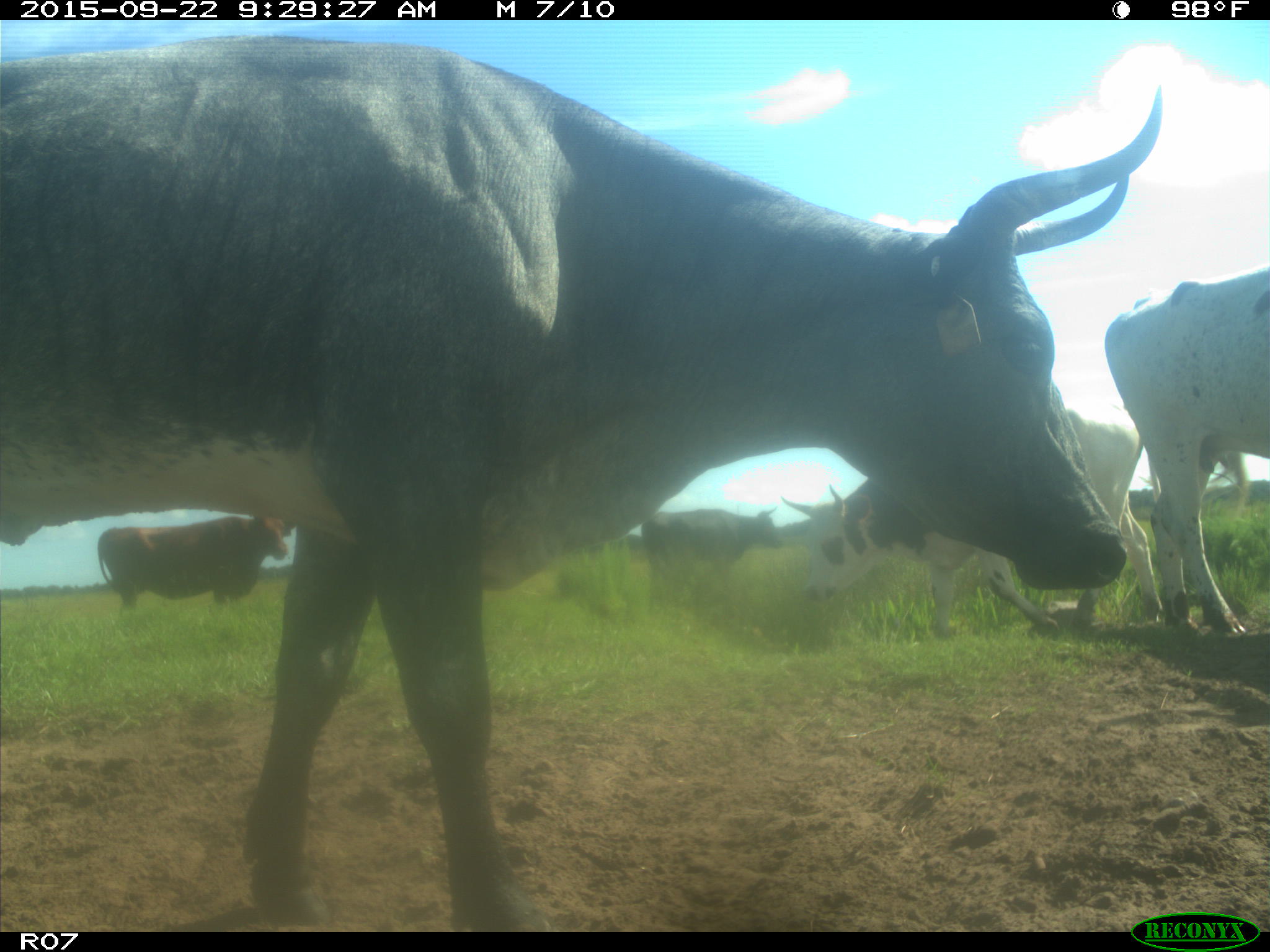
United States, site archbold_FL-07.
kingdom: Animalia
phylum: Chordata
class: Mammalia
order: Artiodactyla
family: Bovidae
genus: Bos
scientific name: Bos taurus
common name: domestic cow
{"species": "Bos taurus (domestic cow)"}